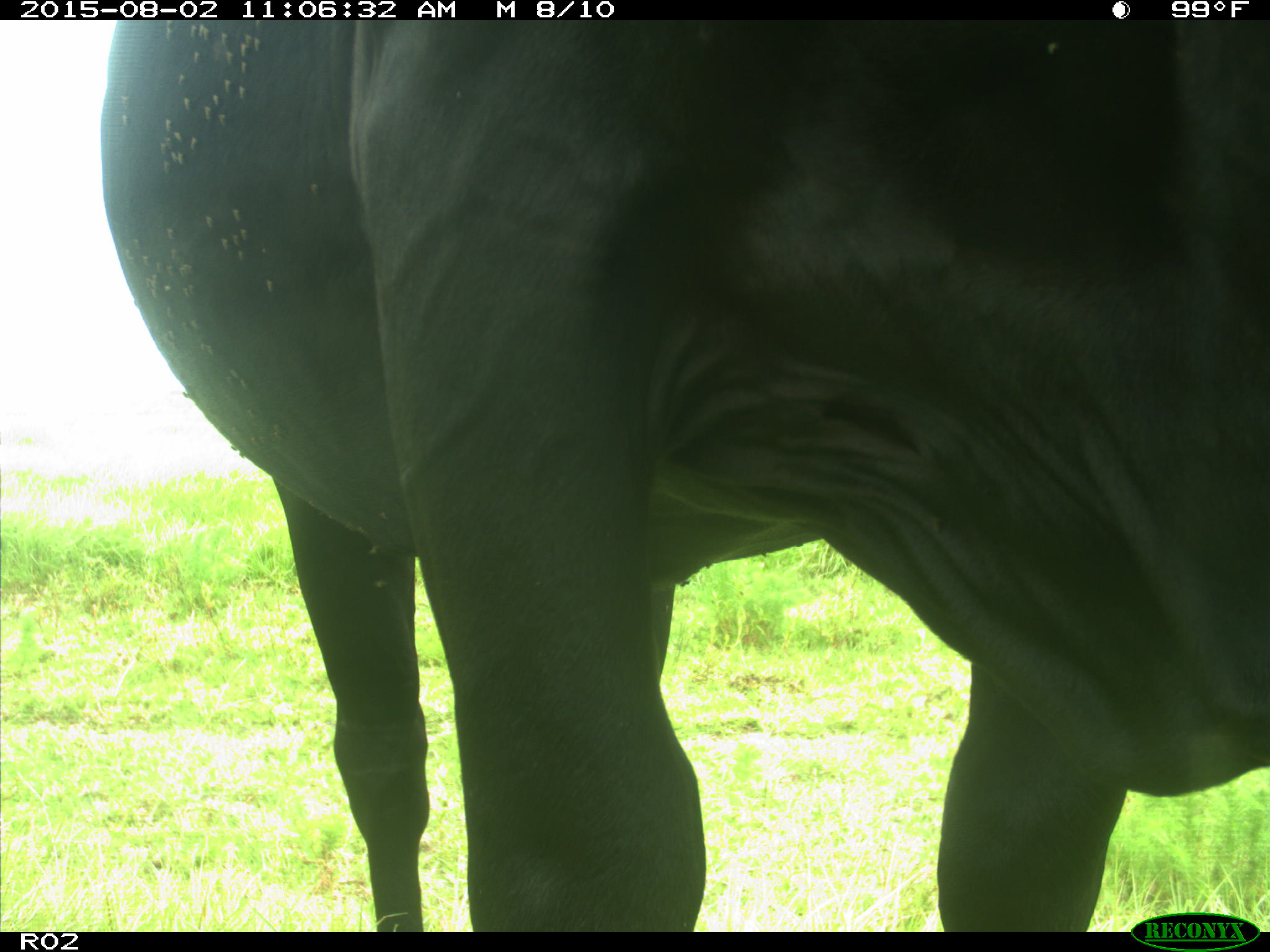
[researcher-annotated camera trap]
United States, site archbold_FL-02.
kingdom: Animalia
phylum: Chordata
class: Mammalia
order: Artiodactyla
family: Bovidae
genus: Bos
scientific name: Bos taurus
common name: domestic cow